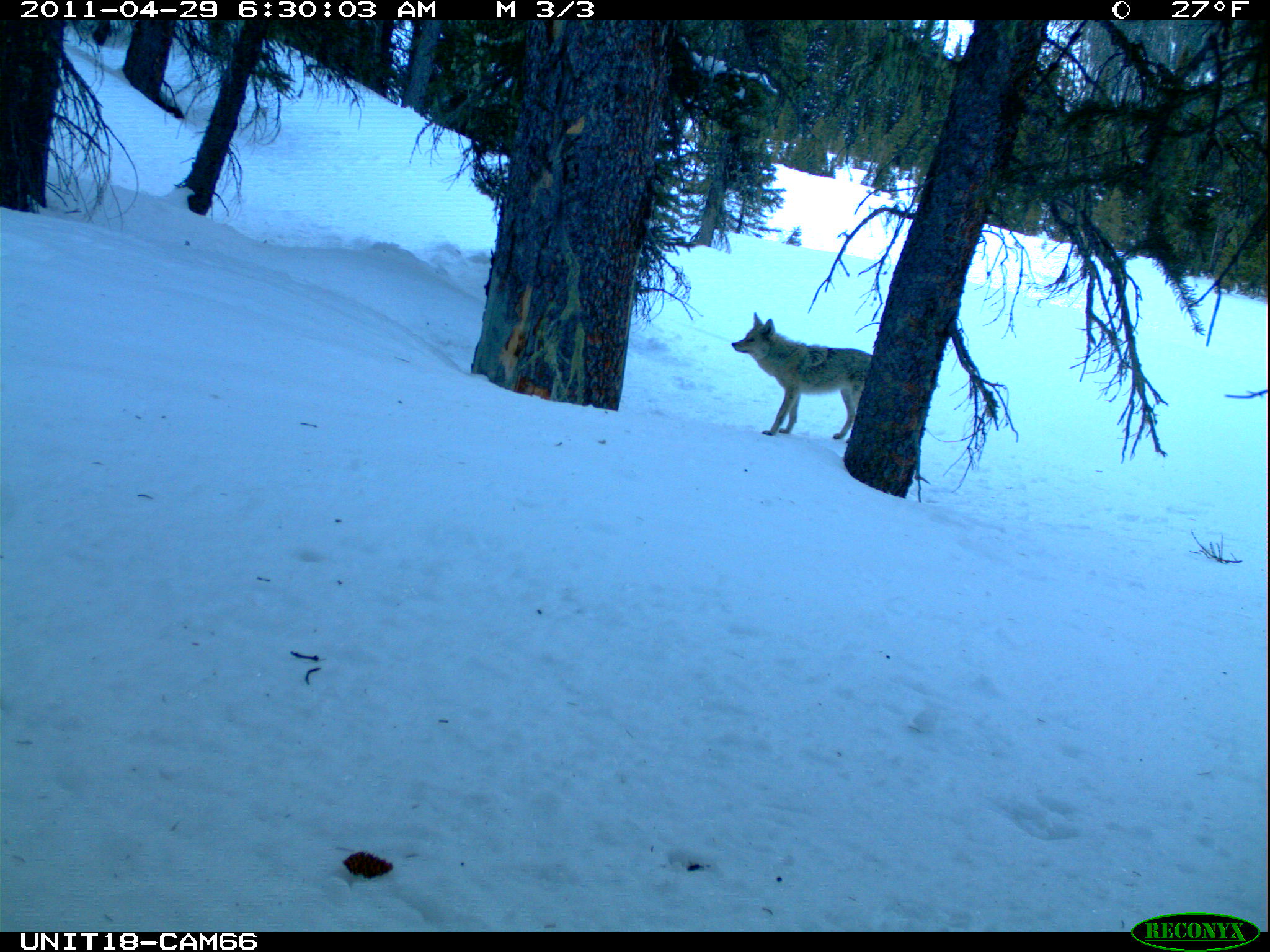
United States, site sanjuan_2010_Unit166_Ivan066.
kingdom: Animalia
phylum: Chordata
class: Mammalia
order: Carnivora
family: Canidae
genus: Canis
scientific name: Canis latrans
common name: coyote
Canis latrans (coyote).